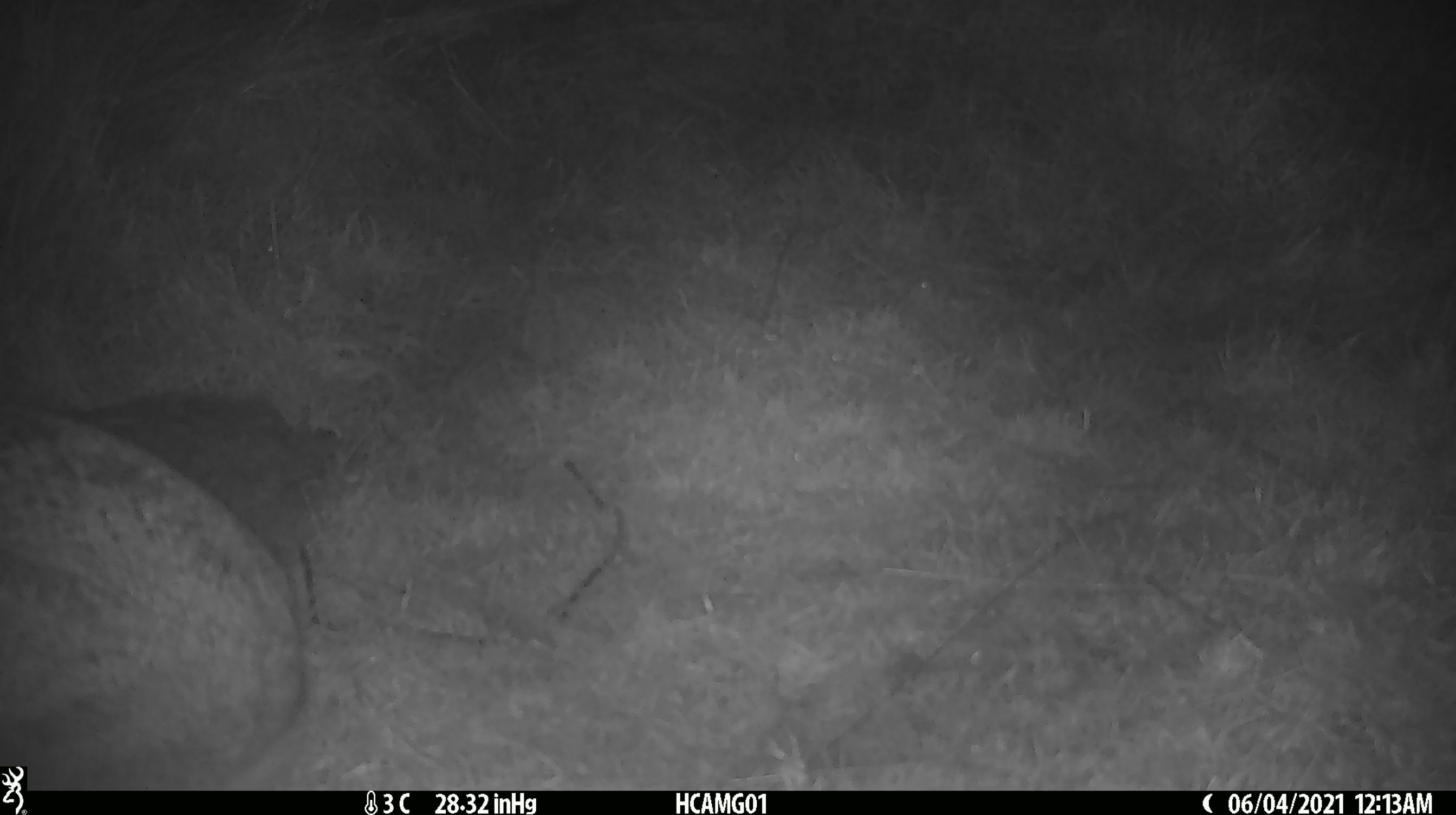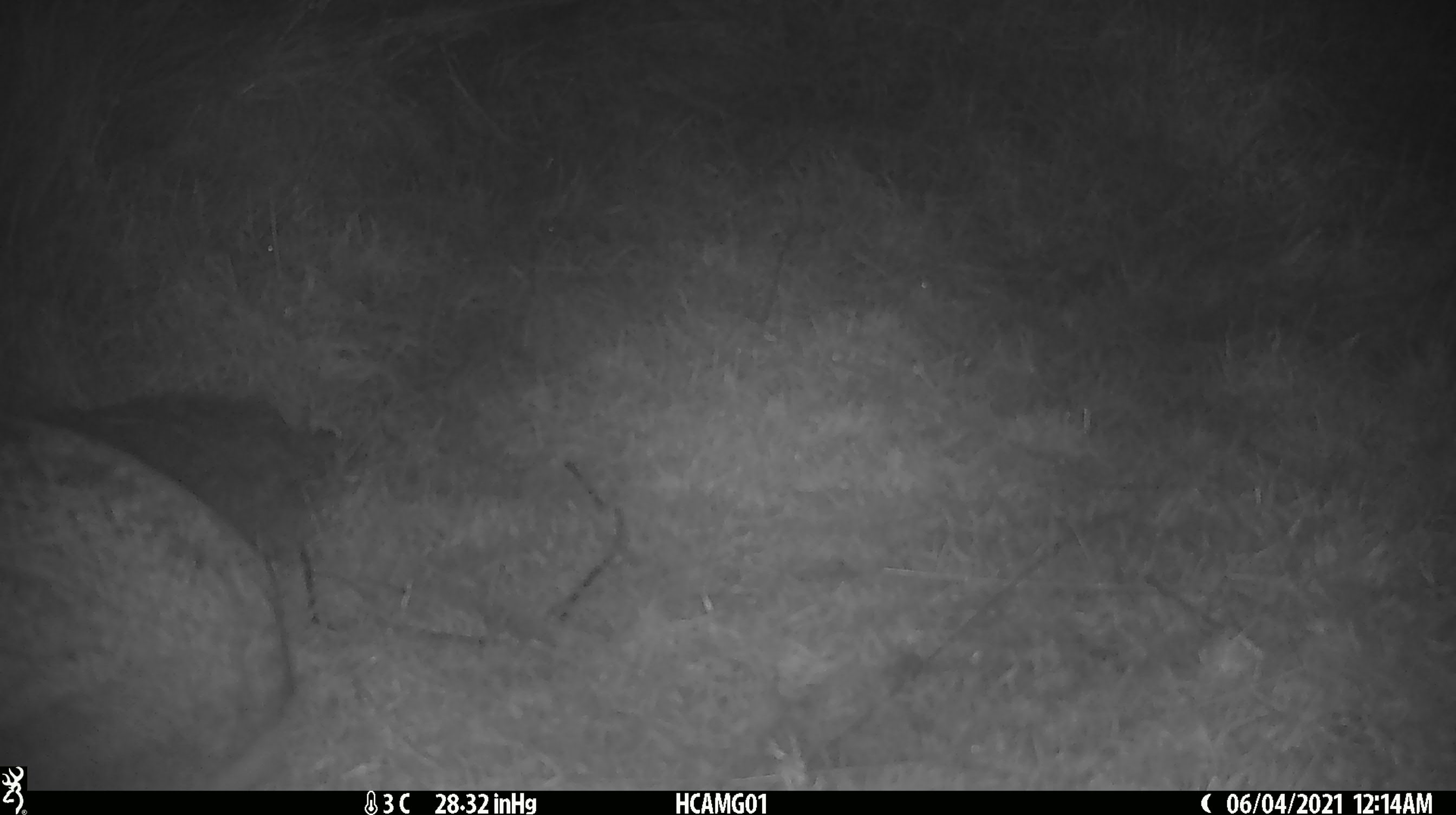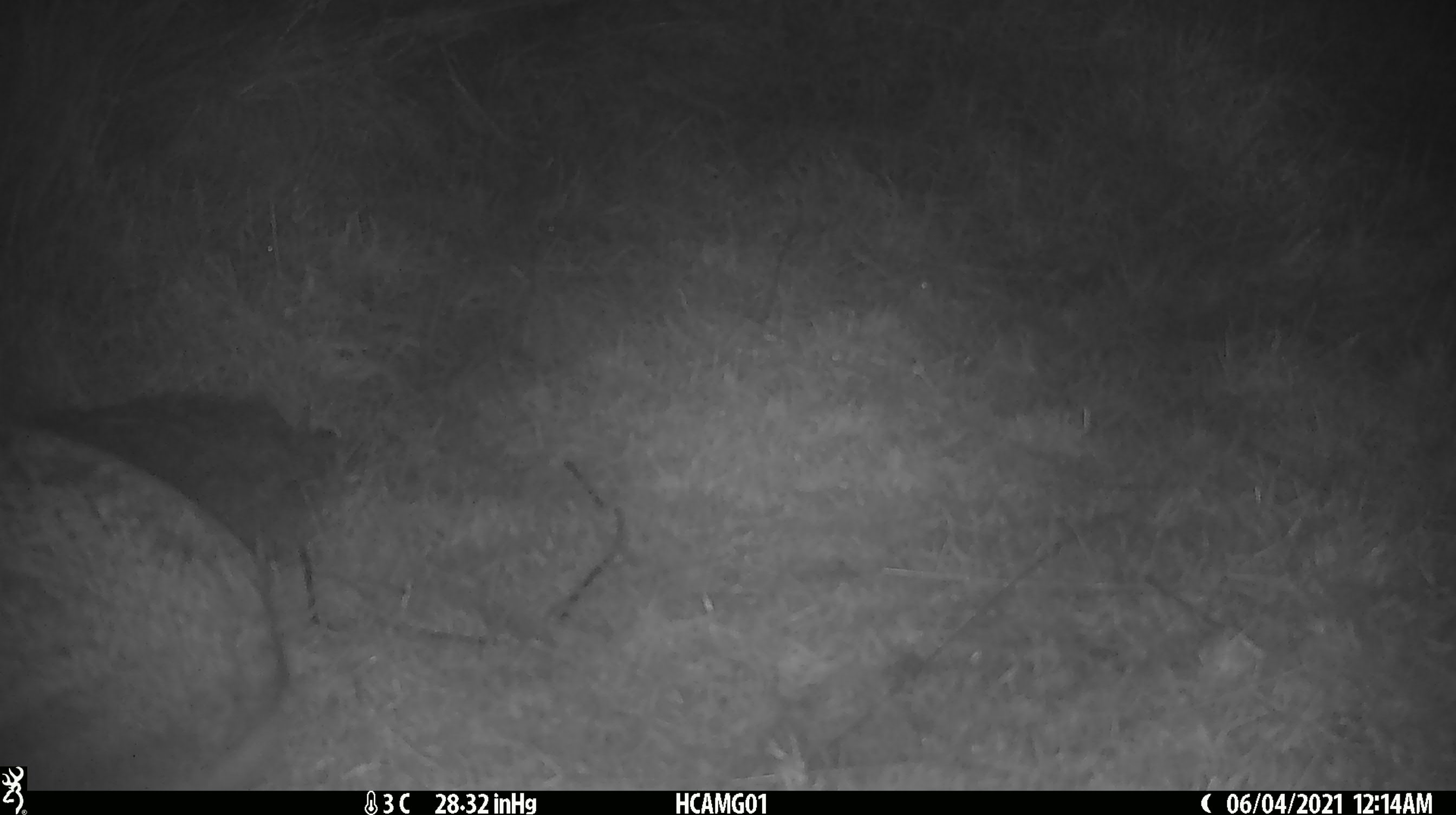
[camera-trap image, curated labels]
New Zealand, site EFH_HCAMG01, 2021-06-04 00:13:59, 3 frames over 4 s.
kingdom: Animalia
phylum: Chordata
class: Mammalia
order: Lagomorpha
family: Leporidae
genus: Oryctolagus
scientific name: Oryctolagus cuniculus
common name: european rabbit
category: rabbit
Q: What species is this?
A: Rabbit (european rabbit) (Oryctolagus cuniculus).